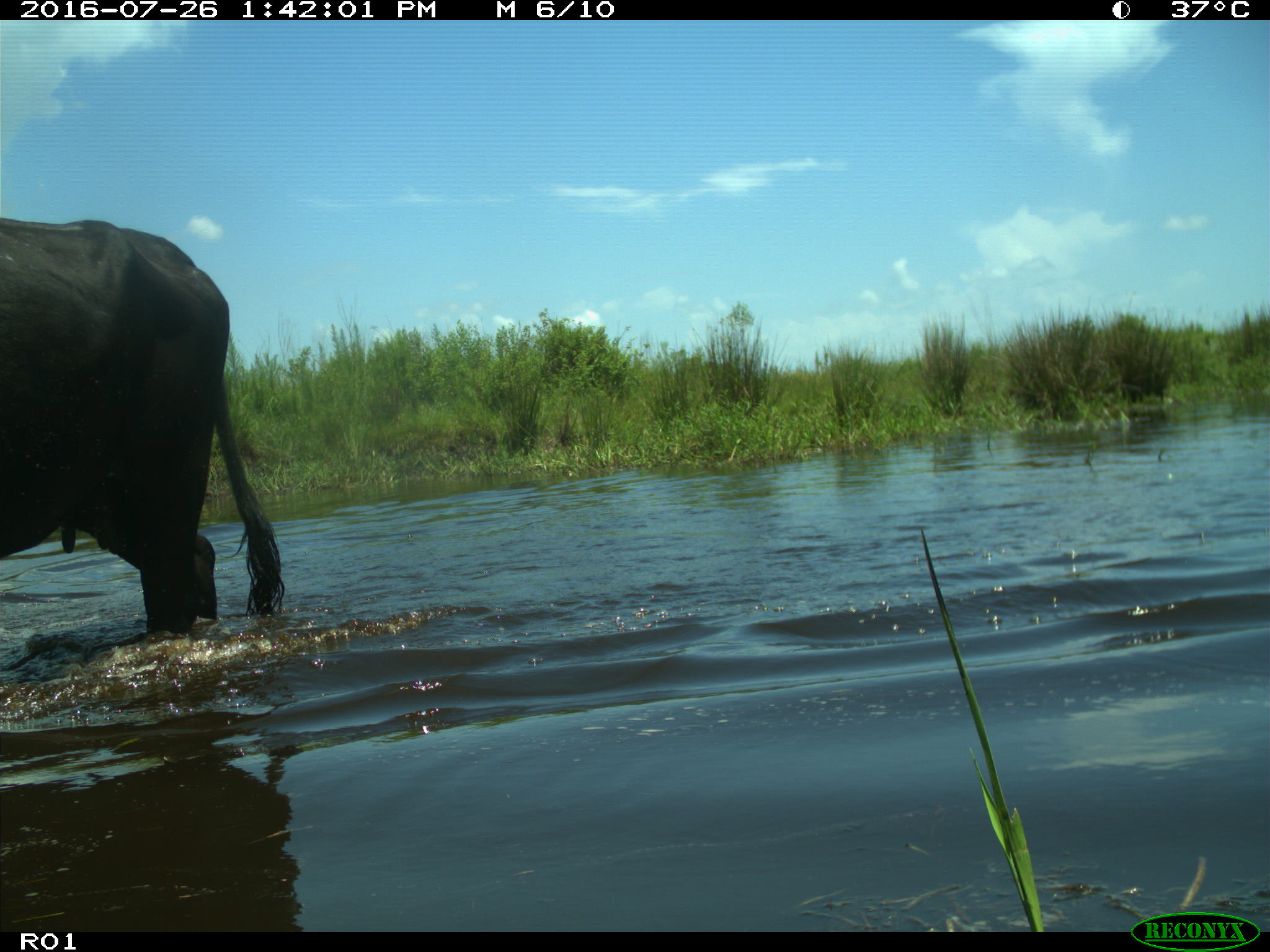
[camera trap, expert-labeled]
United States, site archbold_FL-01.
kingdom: Animalia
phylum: Chordata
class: Mammalia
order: Artiodactyla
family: Bovidae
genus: Bos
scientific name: Bos taurus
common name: domestic cow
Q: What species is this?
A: Bos taurus (domestic cow).